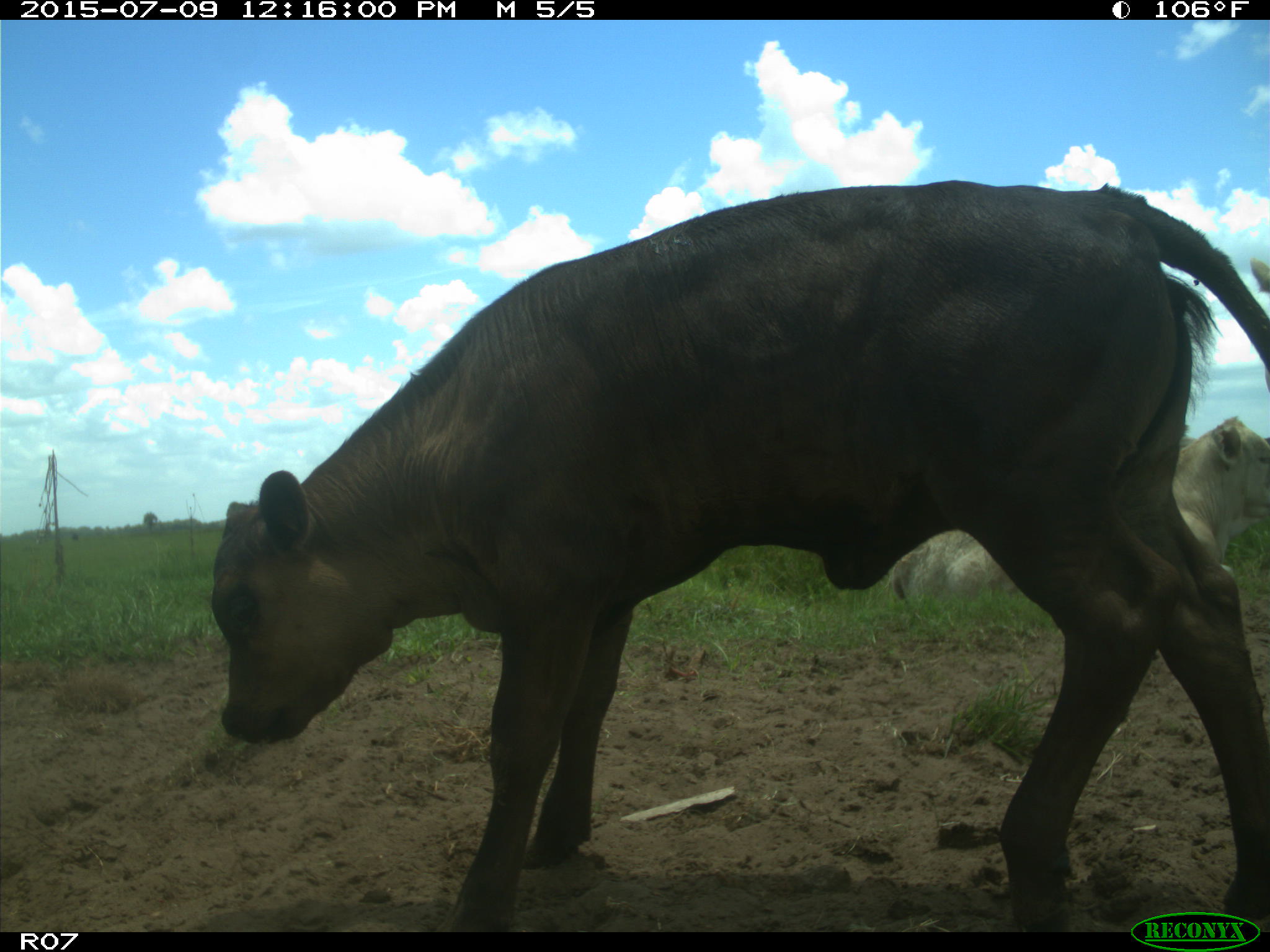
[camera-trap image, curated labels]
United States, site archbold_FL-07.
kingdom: Animalia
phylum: Chordata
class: Mammalia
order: Artiodactyla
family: Bovidae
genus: Bos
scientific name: Bos taurus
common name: domestic cow